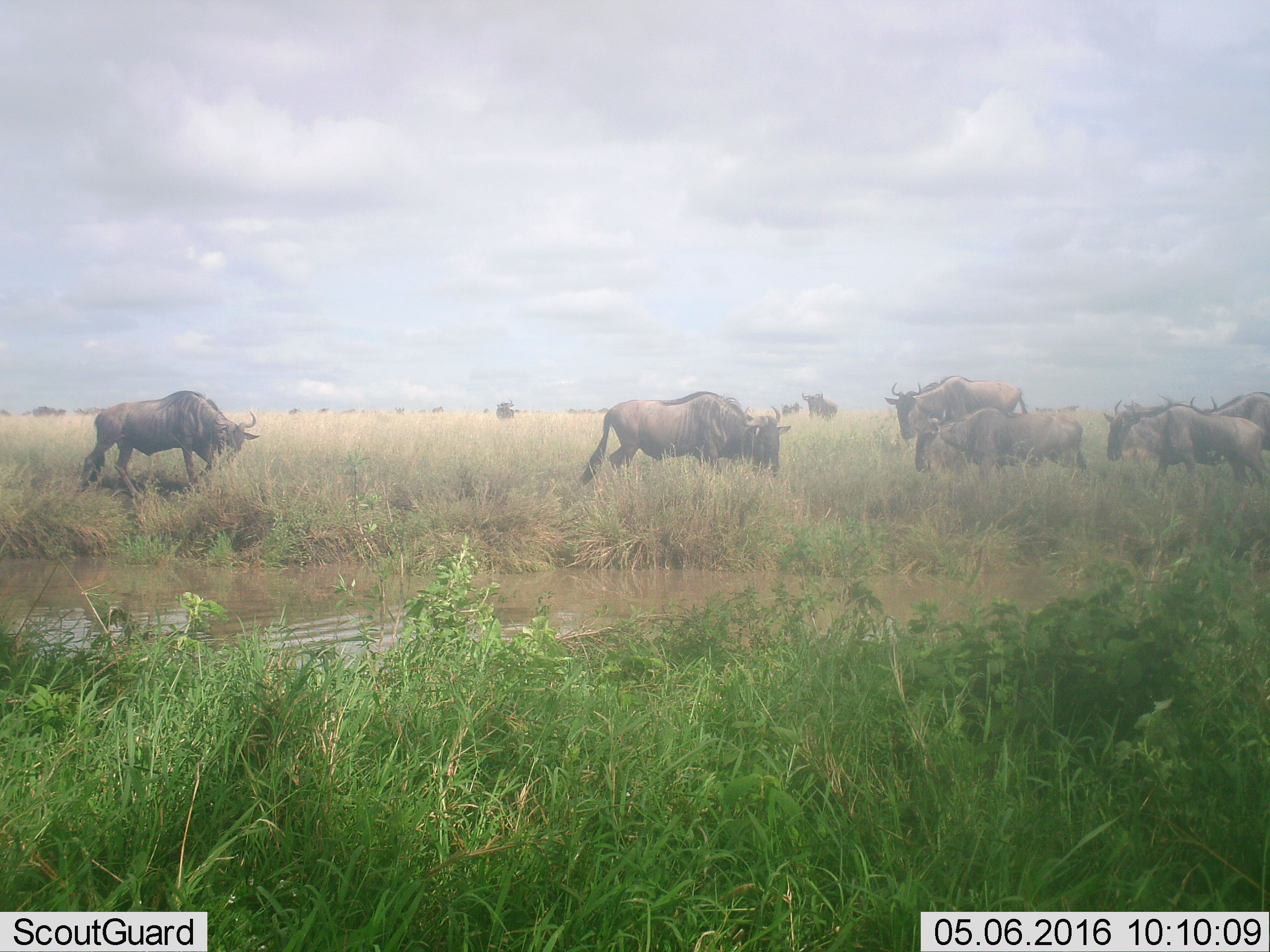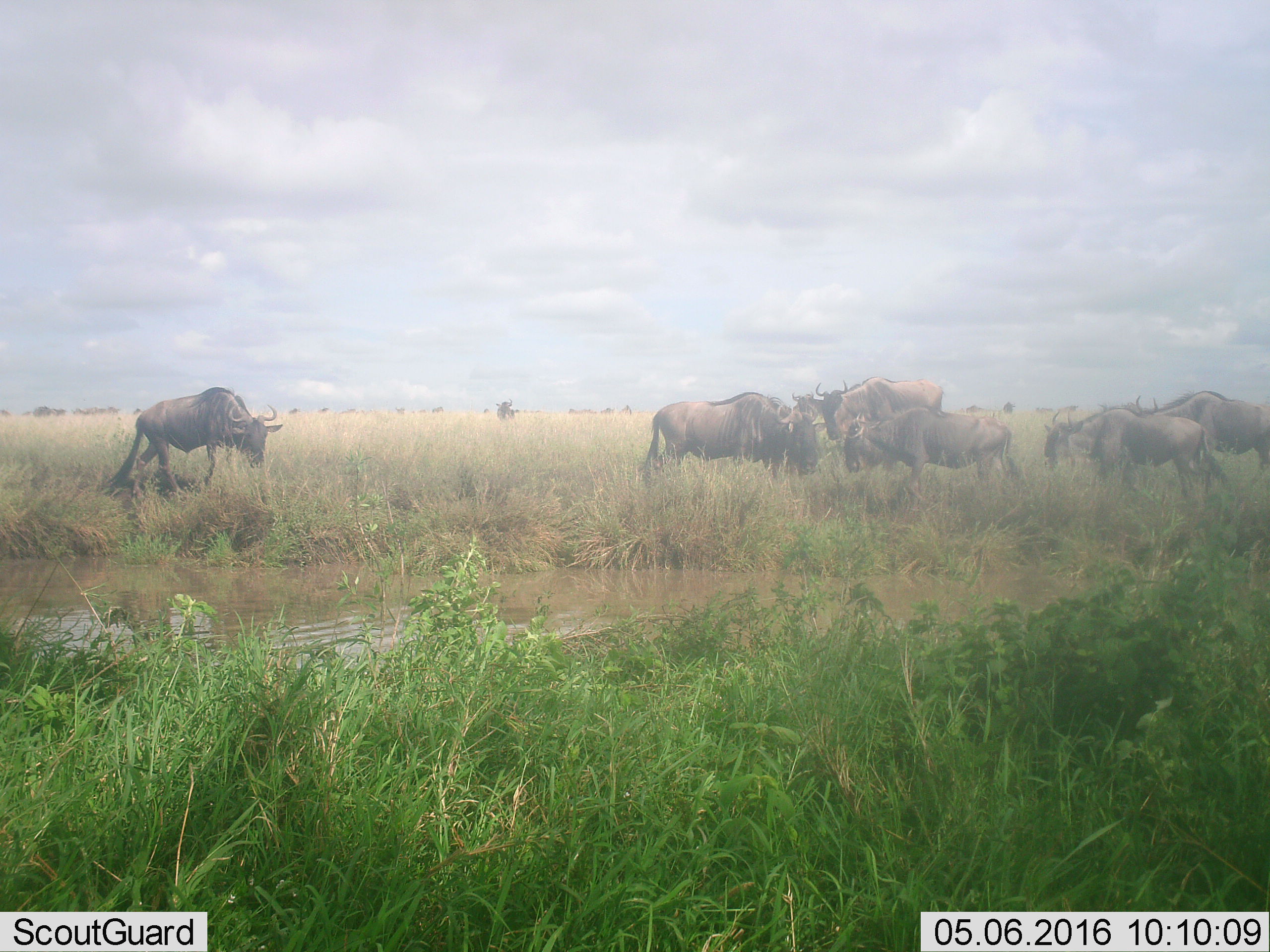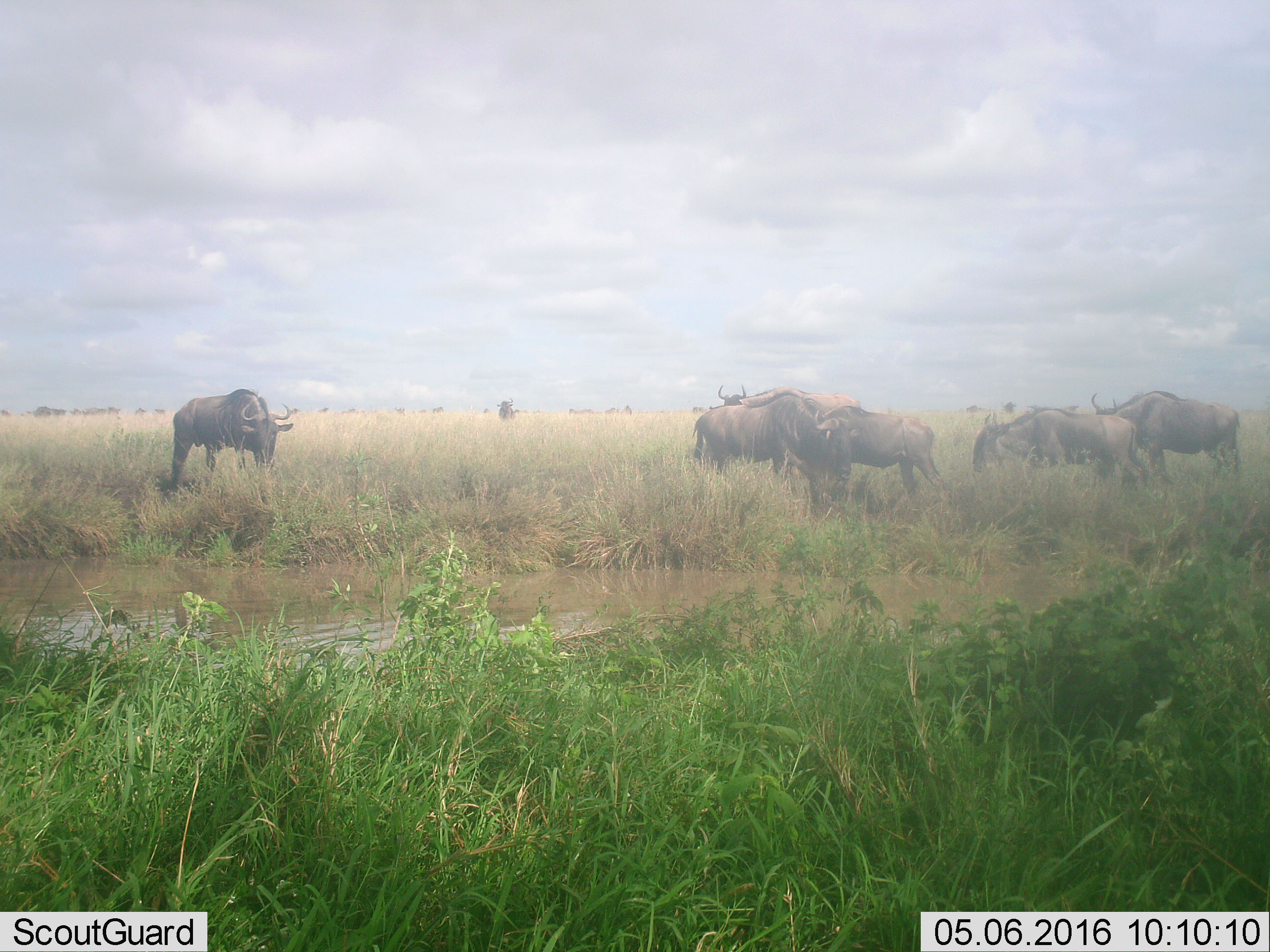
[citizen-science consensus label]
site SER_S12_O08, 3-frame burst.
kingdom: Animalia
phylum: Chordata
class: Mammalia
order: Artiodactyla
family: Bovidae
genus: Connochaetes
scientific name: Connochaetes taurinus taurinus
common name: blue wildebeest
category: wildebeestblue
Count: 11-50.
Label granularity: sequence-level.